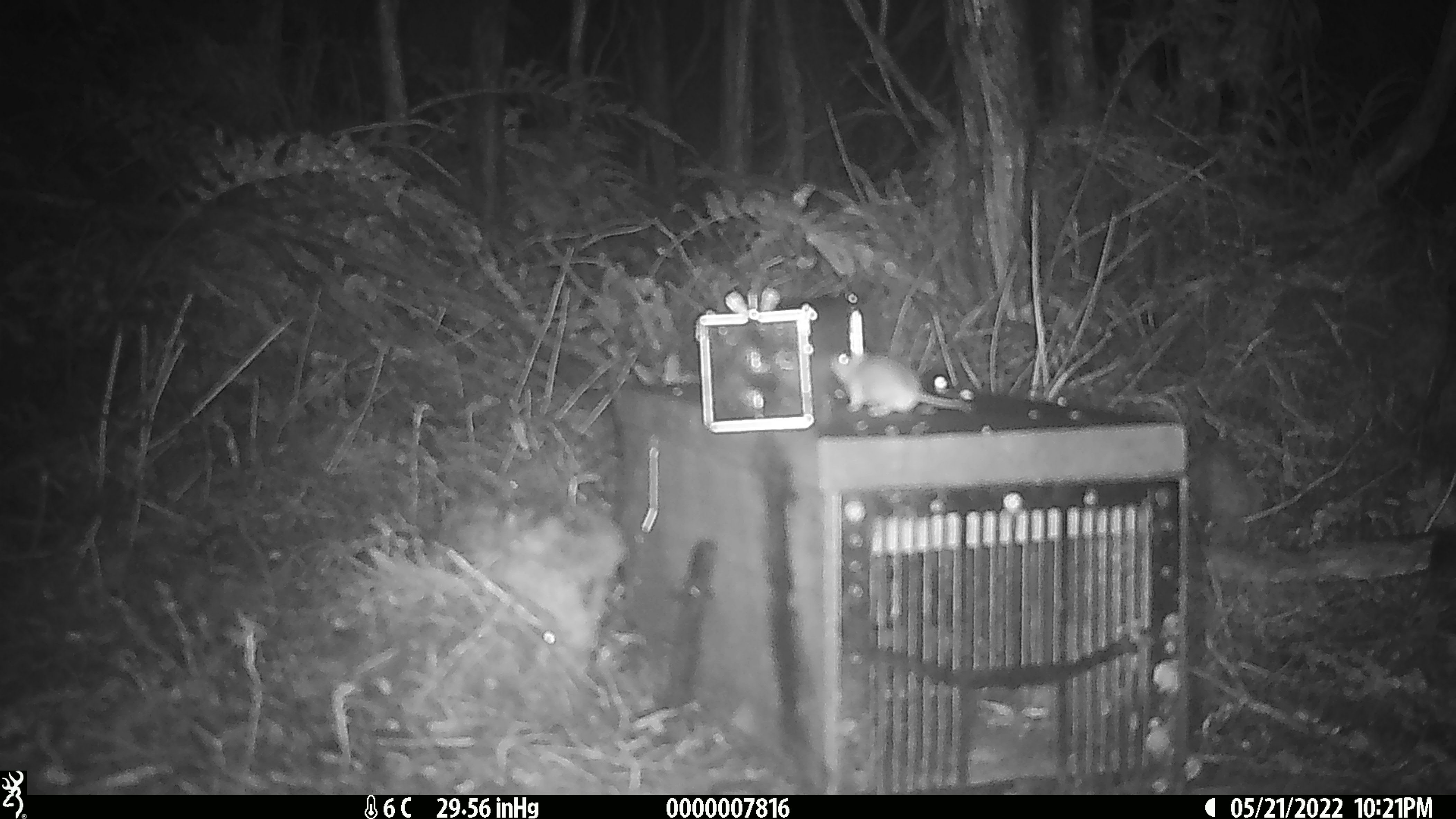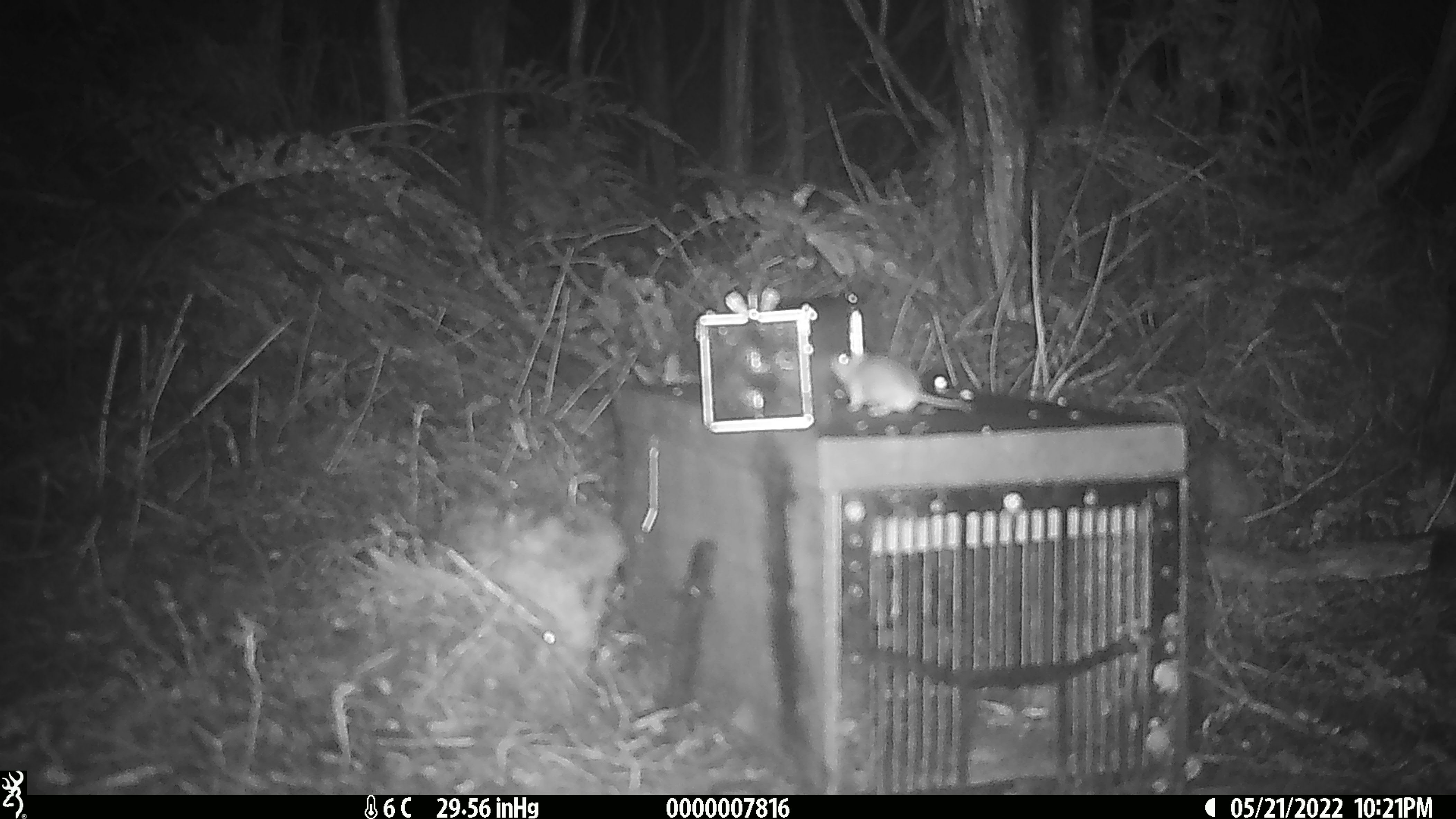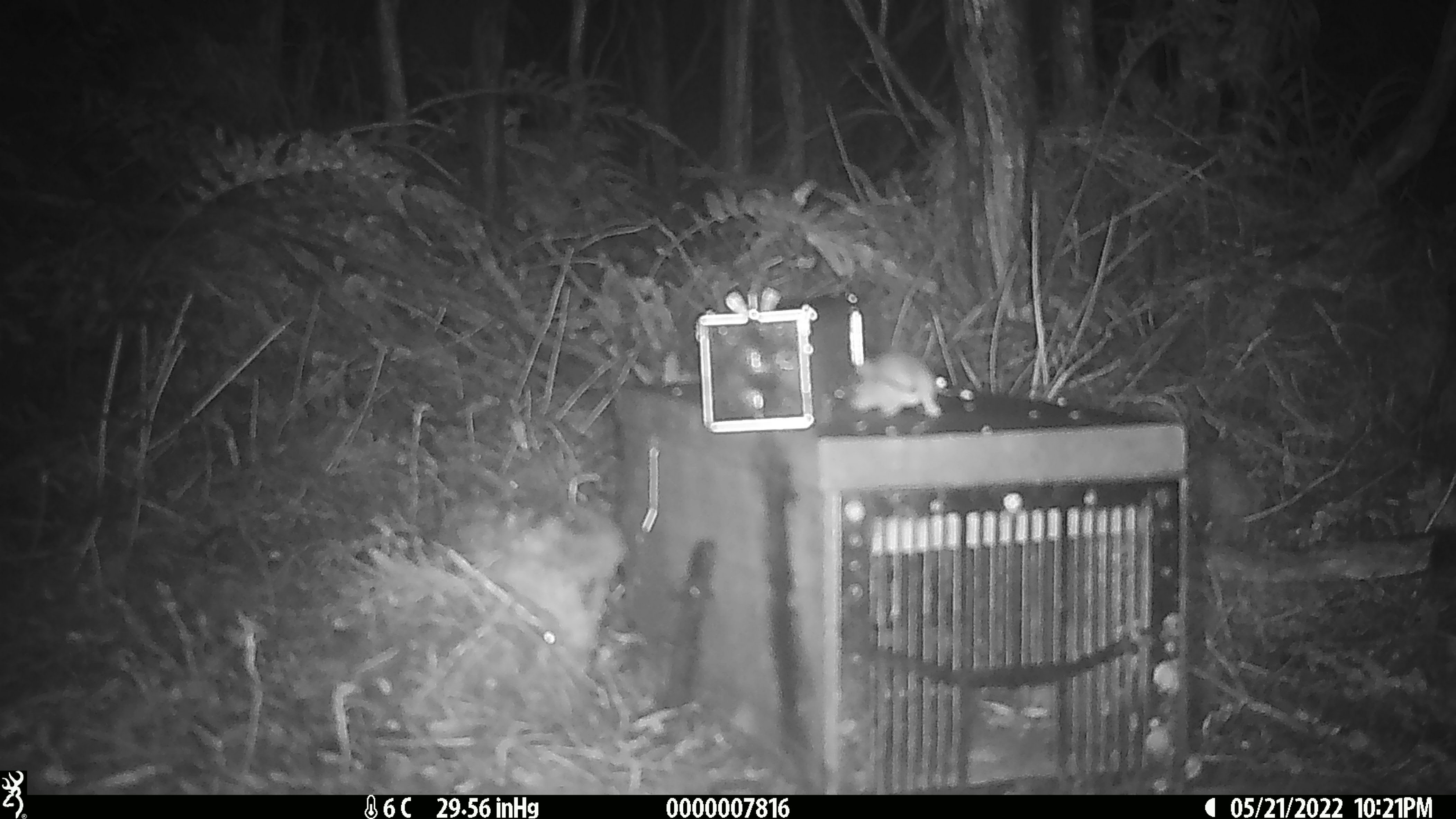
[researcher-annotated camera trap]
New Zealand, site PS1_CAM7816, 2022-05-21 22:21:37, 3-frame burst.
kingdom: Animalia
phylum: Chordata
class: Mammalia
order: Rodentia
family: Muridae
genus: Mus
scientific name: Mus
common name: mouse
Mouse (Mus).